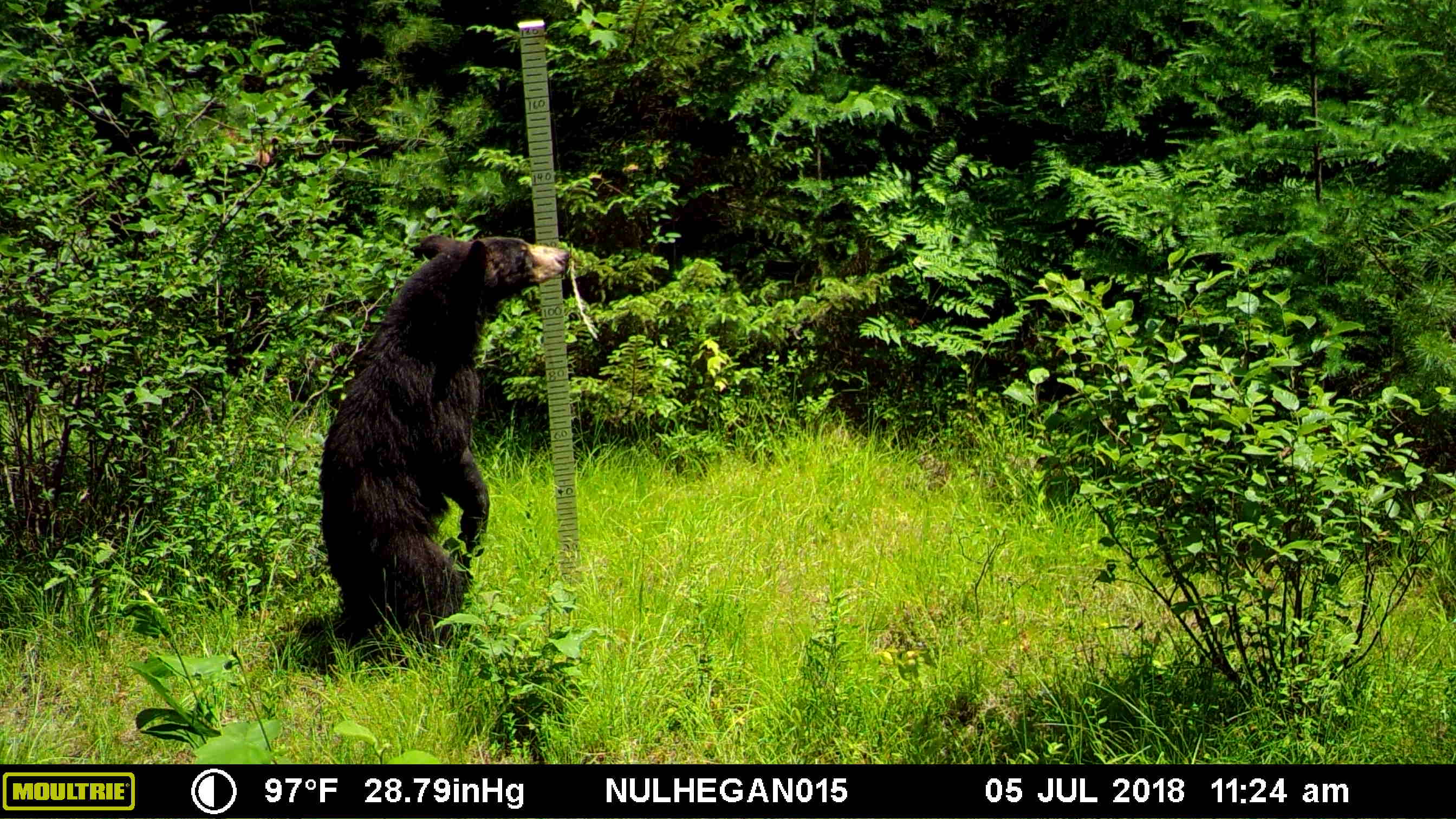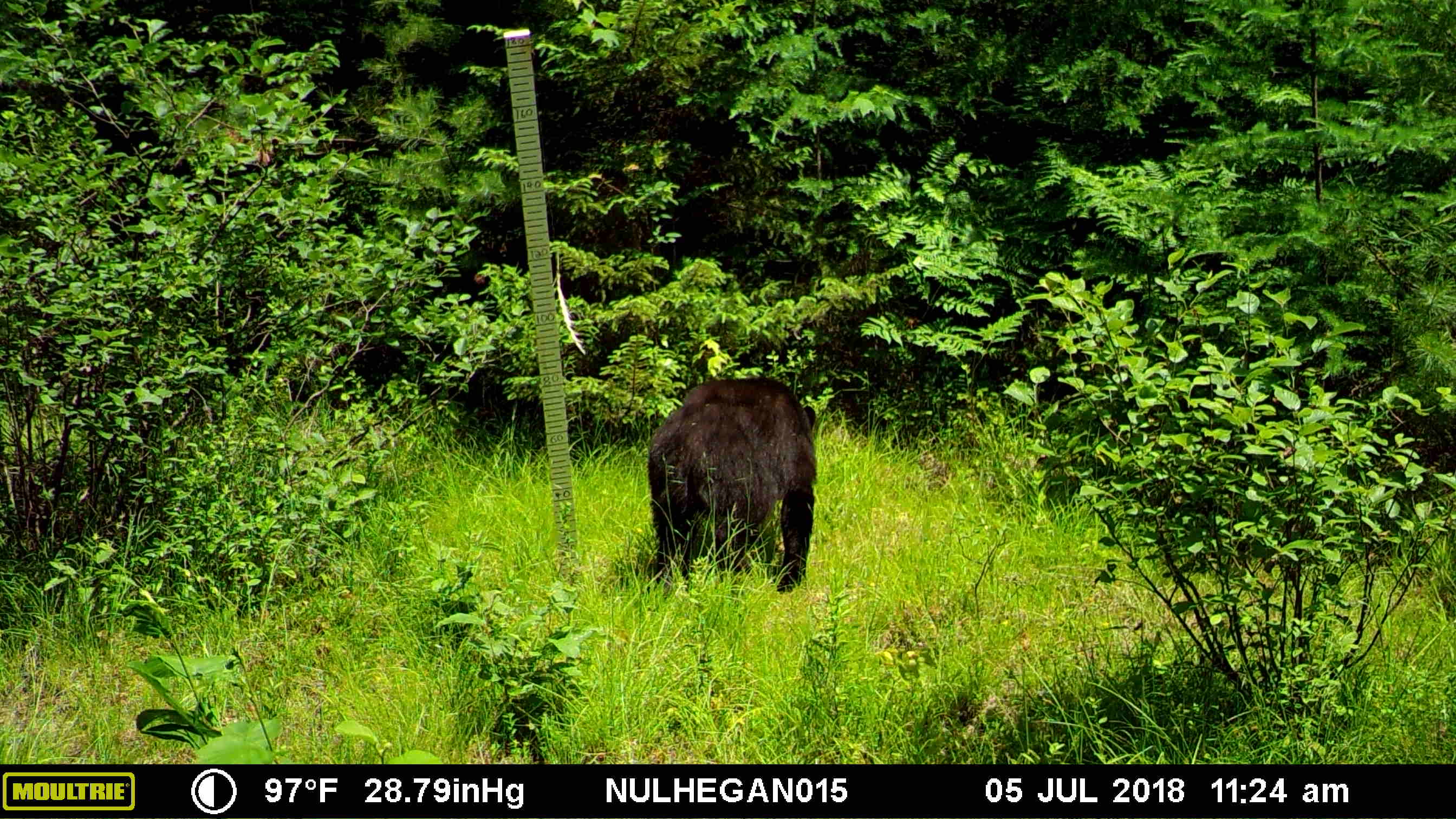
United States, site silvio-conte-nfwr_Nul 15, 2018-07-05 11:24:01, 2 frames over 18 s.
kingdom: Animalia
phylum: Chordata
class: Mammalia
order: Carnivora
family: Ursidae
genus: Ursus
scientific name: Ursus americanus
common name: black bear